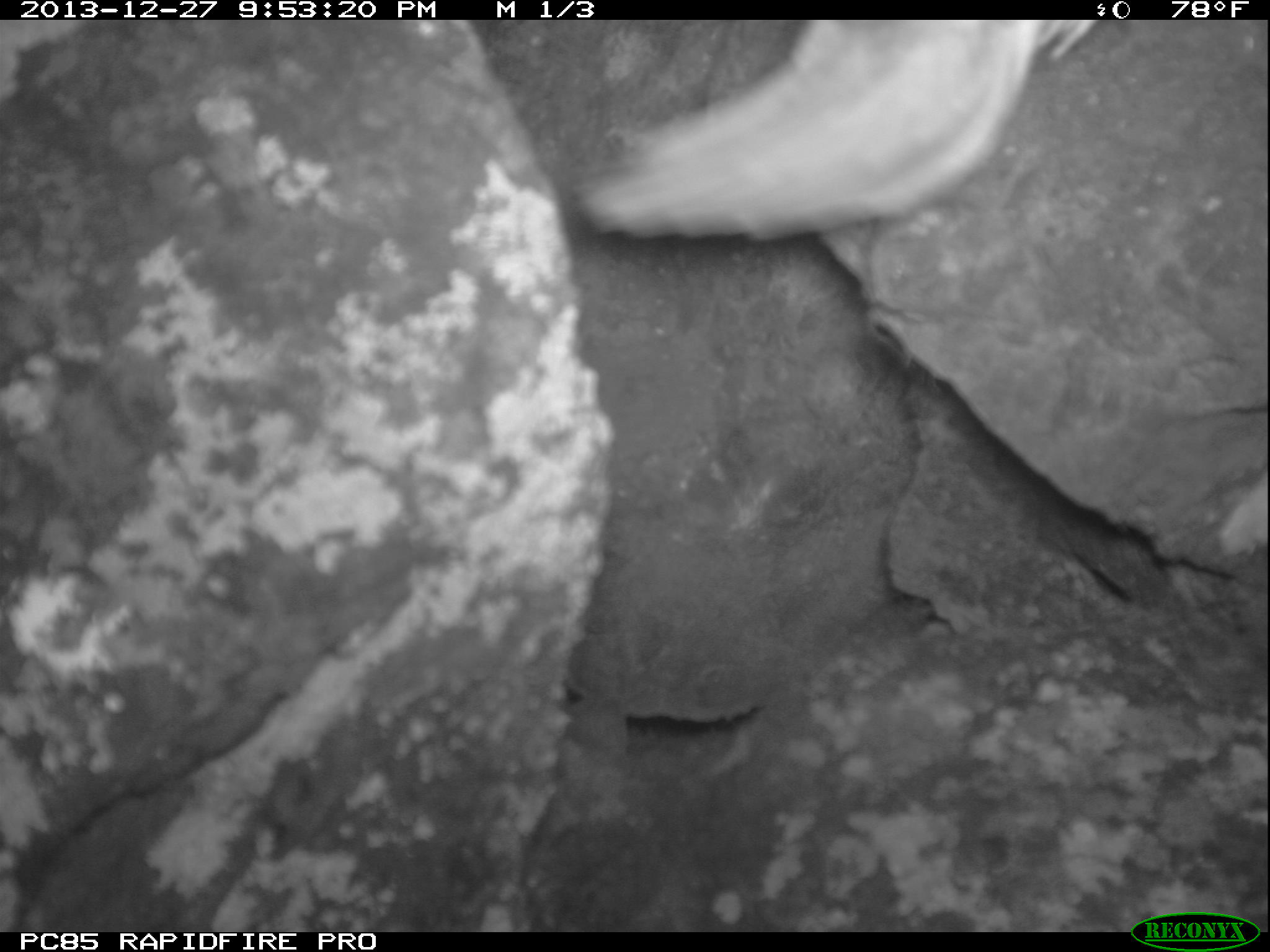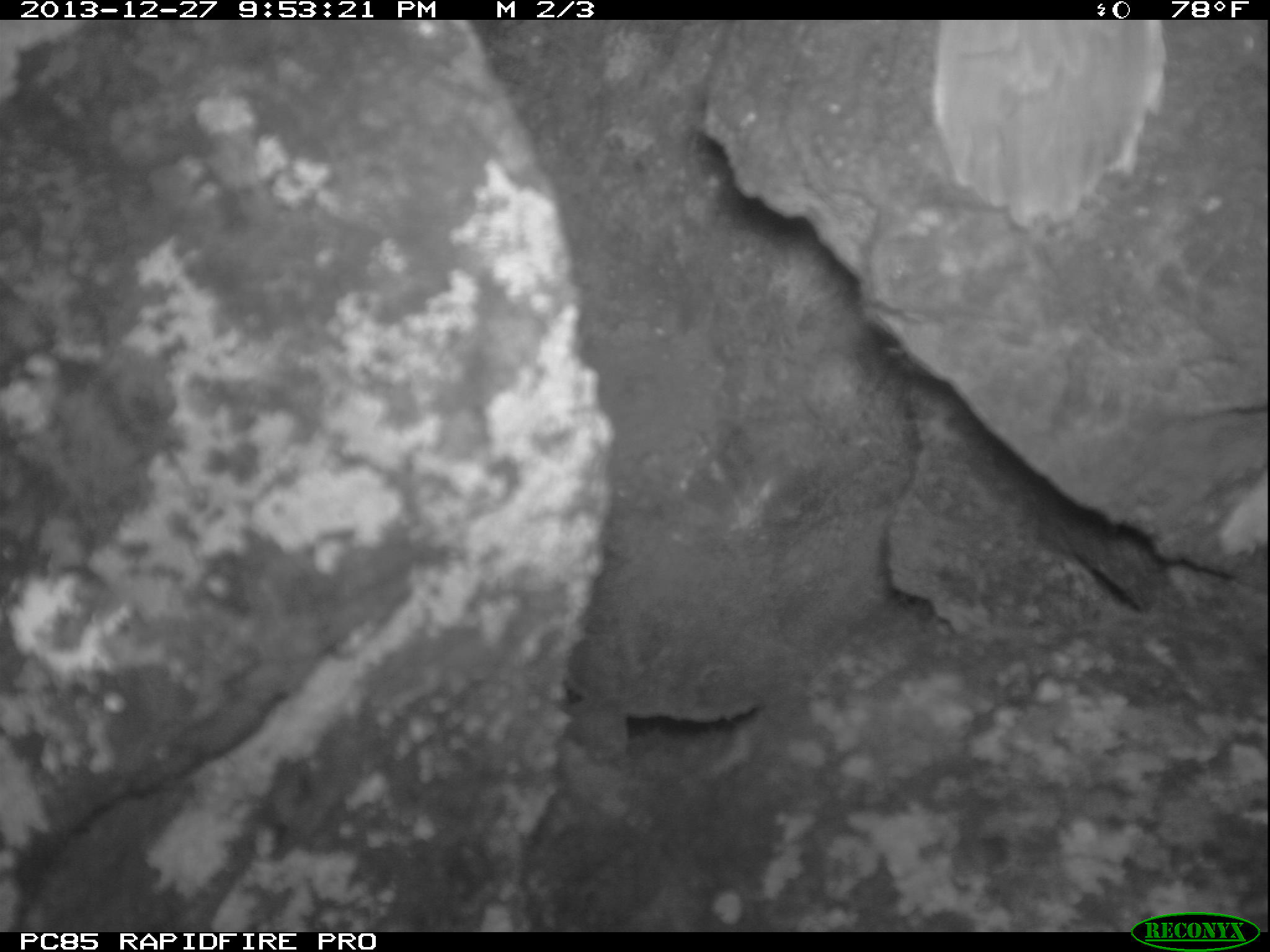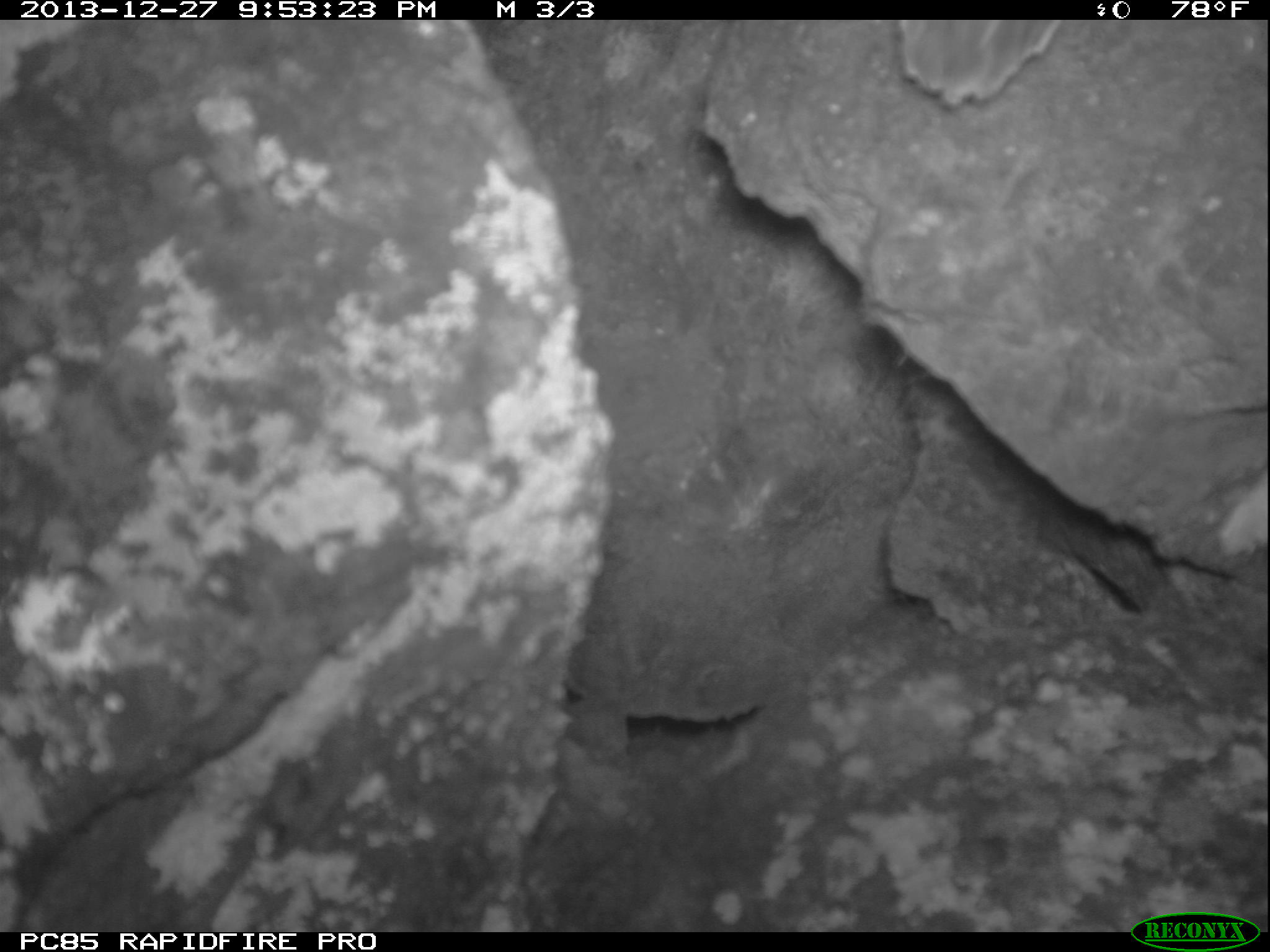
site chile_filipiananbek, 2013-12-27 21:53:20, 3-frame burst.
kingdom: Animalia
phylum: Chordata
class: Aves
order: Procellariiformes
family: Procellariidae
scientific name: Procellariidae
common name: petrel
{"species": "petrel (Procellariidae)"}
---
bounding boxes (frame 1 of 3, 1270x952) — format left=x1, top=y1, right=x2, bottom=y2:
unknown: left=577, top=18, right=1104, bottom=274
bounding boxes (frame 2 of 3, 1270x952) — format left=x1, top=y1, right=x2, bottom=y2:
unknown: left=912, top=16, right=1174, bottom=226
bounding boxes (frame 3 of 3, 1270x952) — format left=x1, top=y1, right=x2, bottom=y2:
unknown: left=905, top=20, right=1070, bottom=119